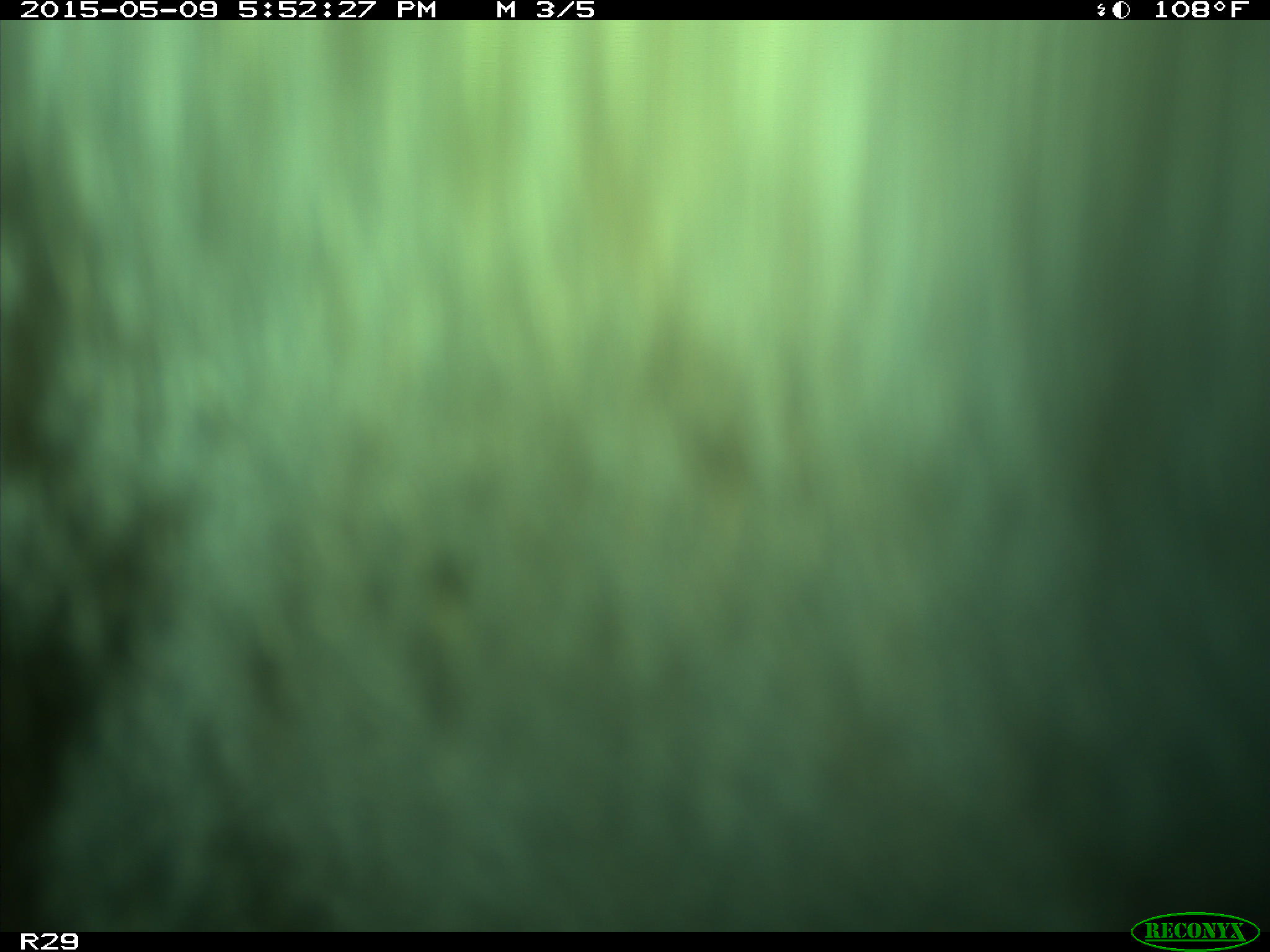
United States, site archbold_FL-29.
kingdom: Animalia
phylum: Chordata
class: Mammalia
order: Artiodactyla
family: Bovidae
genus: Bos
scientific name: Bos taurus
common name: domestic cow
Bos taurus (domestic cow).